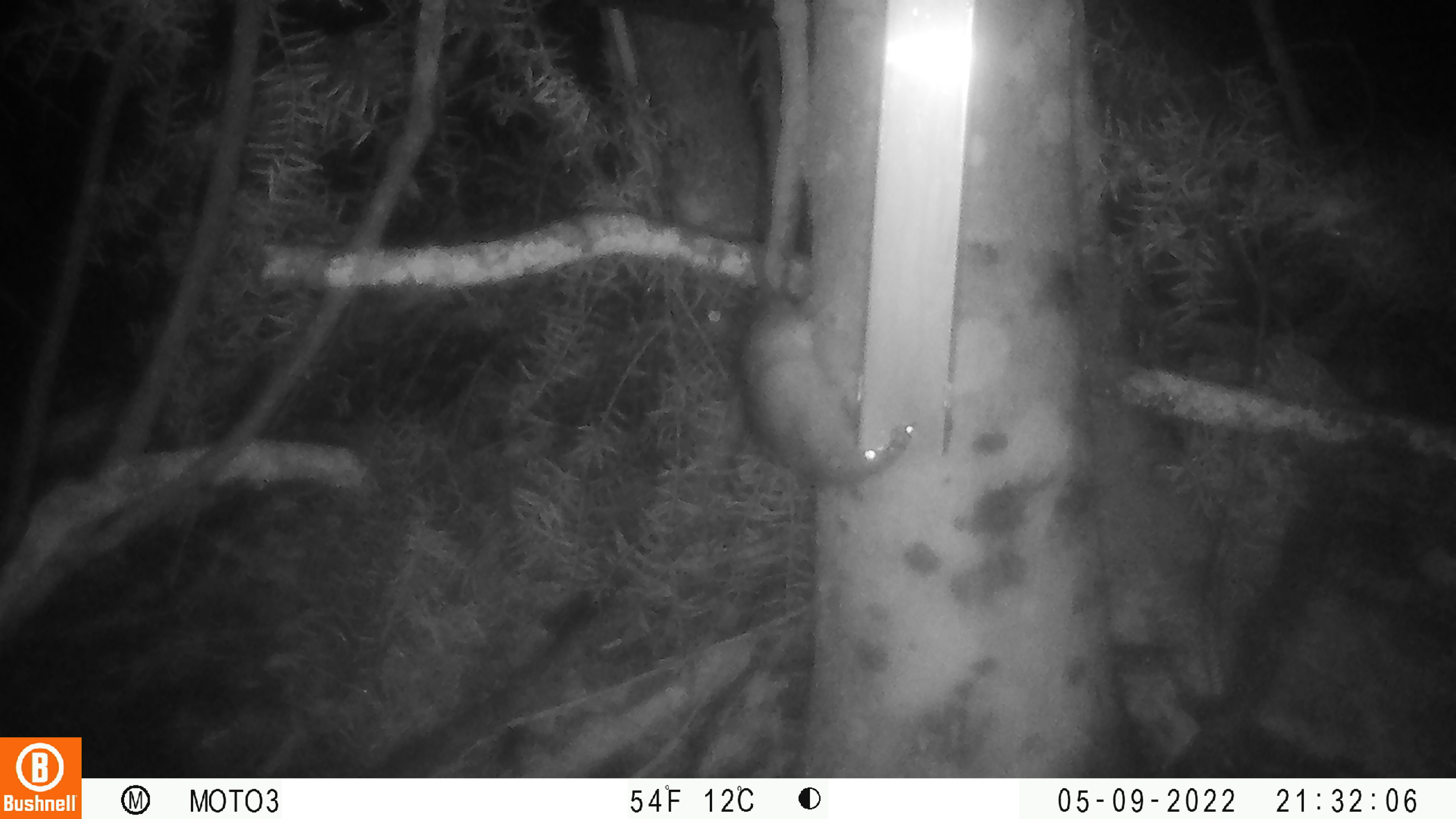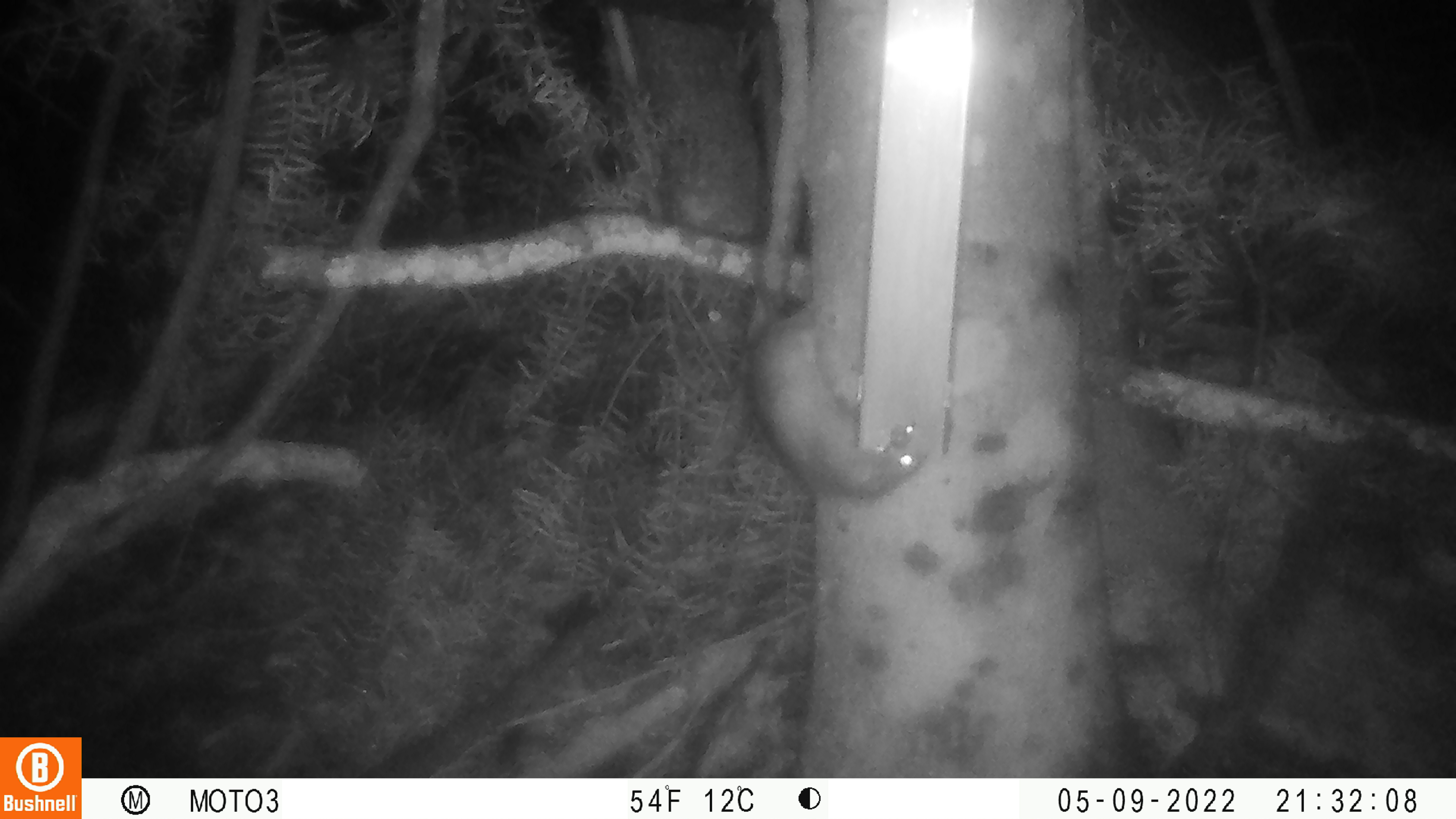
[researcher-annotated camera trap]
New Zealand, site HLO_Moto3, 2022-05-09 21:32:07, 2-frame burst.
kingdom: Animalia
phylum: Chordata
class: Mammalia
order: Rodentia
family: Muridae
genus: Rattus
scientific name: Rattus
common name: rat